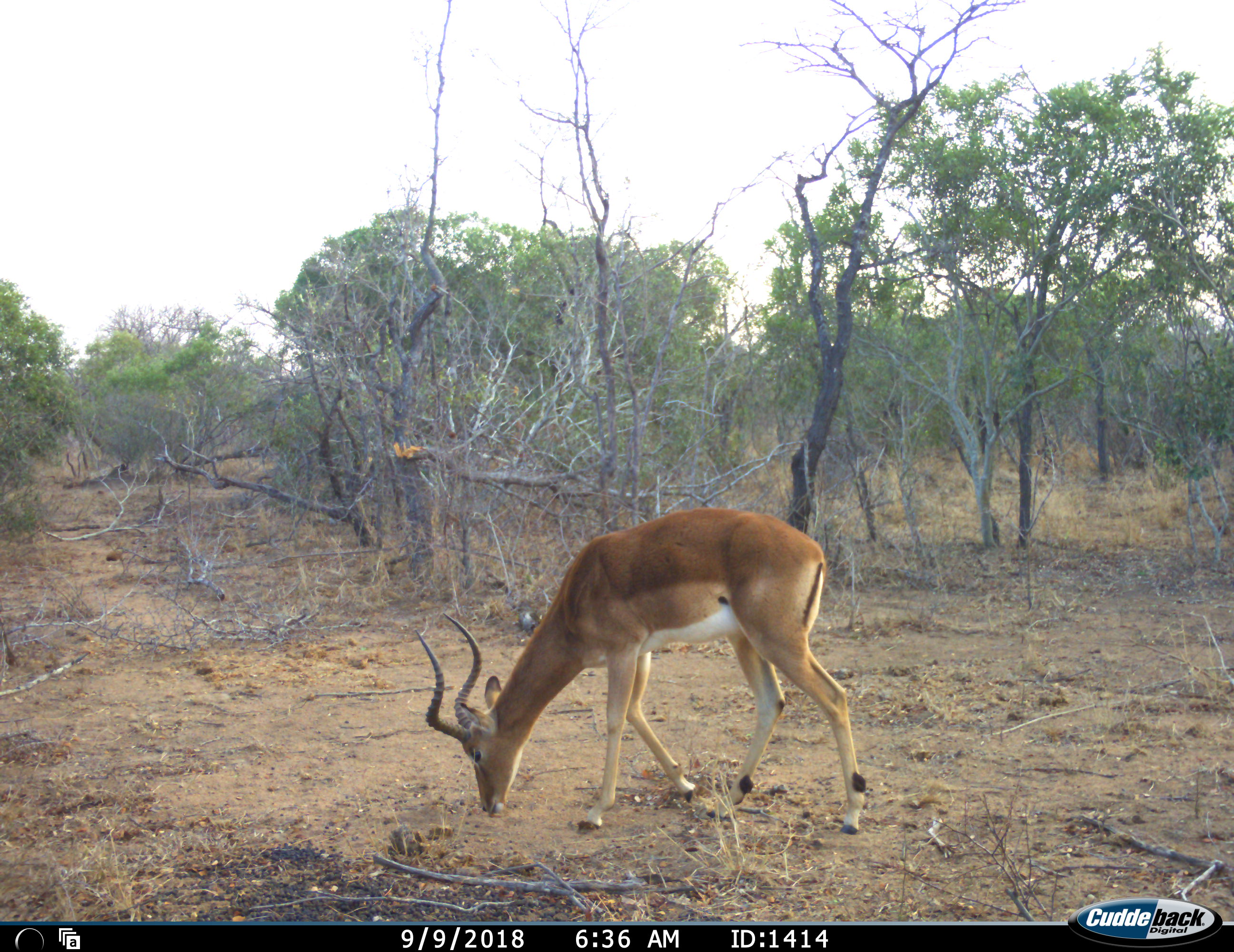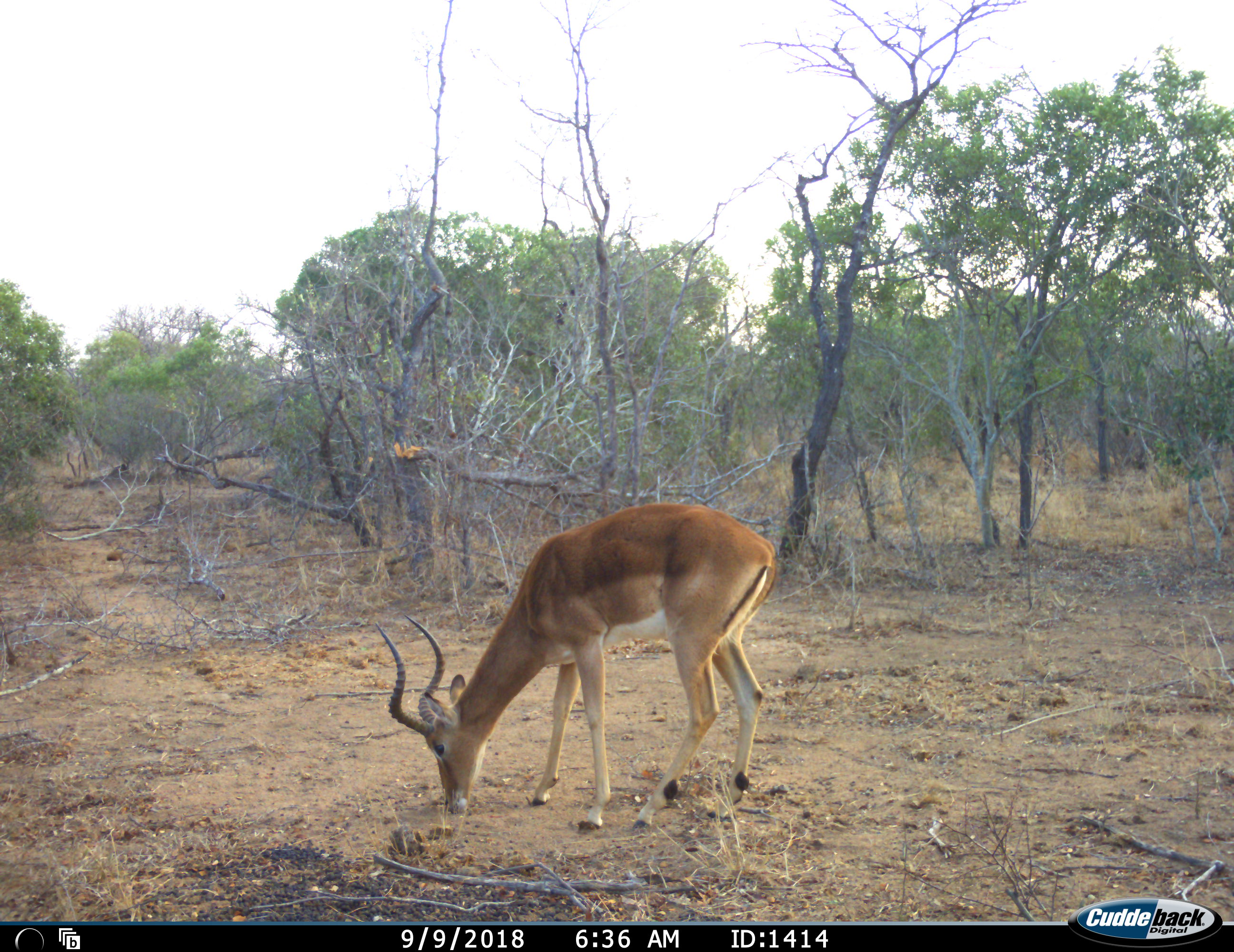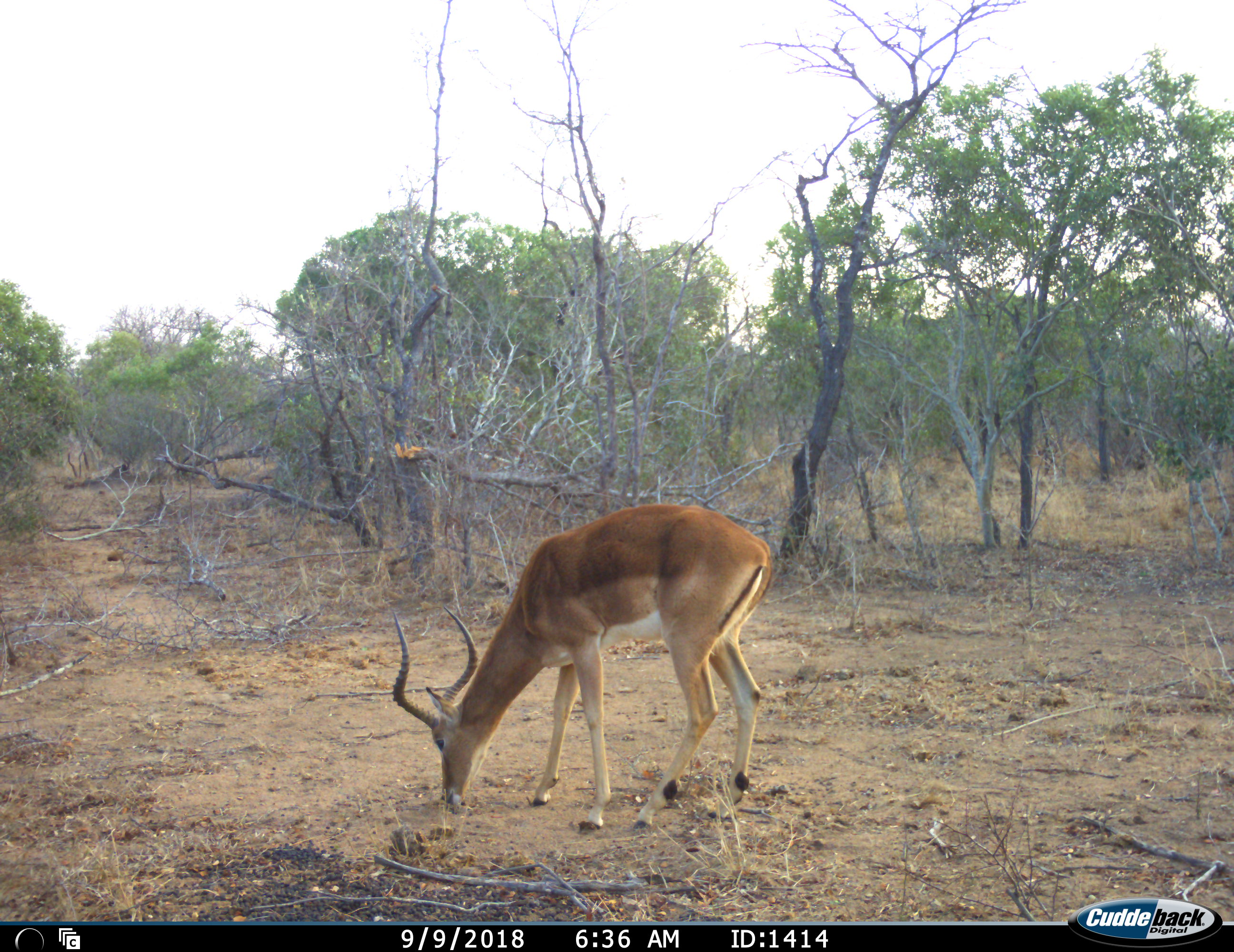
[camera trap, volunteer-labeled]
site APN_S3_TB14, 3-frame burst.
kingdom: Animalia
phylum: Chordata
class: Mammalia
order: Artiodactyla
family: Bovidae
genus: Aepyceros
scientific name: Aepyceros melampus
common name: impala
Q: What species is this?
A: Impala (Aepyceros melampus).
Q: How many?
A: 1.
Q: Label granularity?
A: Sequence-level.